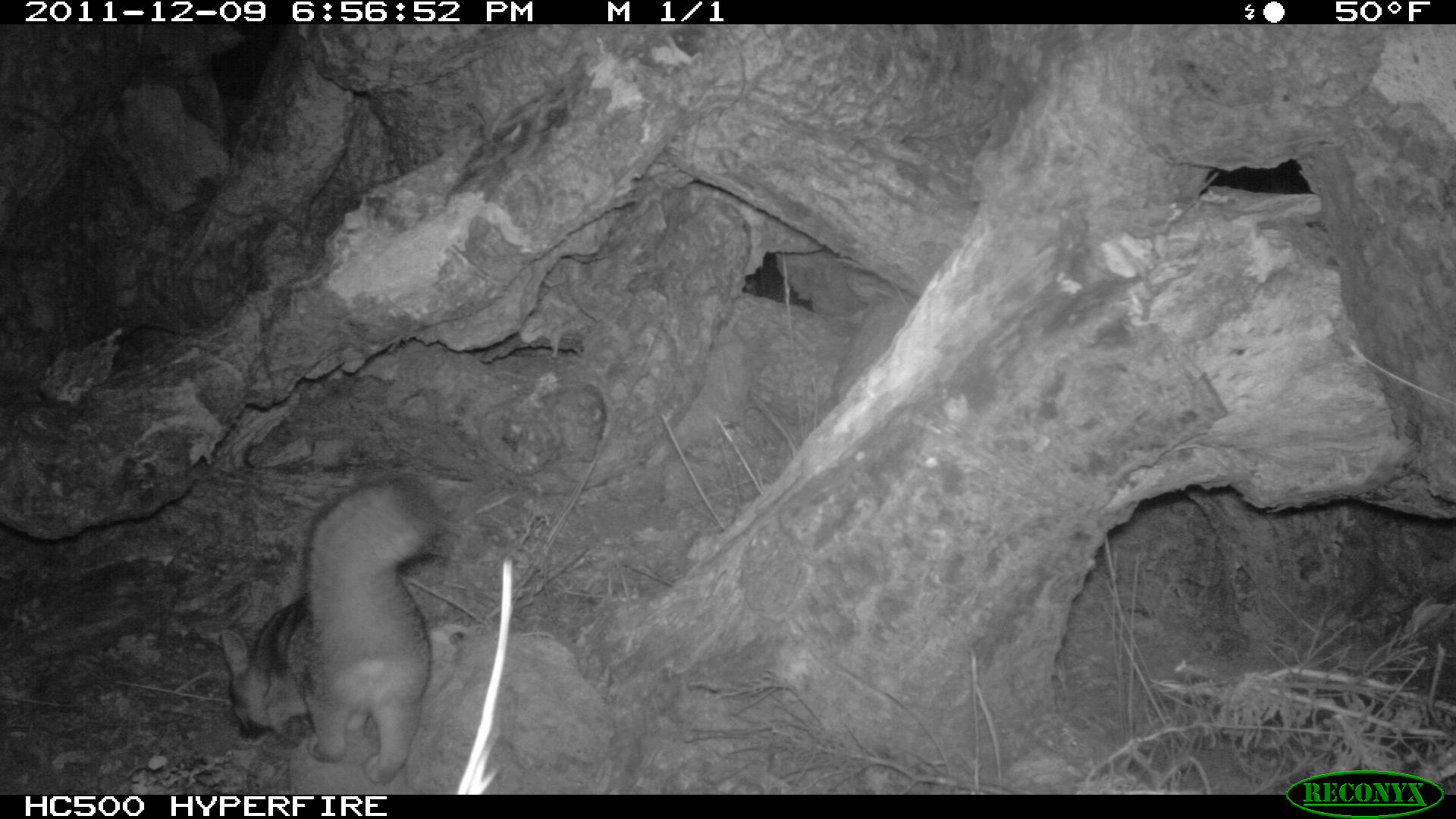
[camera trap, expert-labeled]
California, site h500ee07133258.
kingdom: Animalia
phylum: Chordata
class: Mammalia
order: Carnivora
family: Canidae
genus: Urocyon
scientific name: Urocyon littoralis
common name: island fox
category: fox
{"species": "fox (island fox) (Urocyon littoralis)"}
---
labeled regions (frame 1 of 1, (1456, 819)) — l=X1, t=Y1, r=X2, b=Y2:
fox: l=215, t=472, r=448, b=785